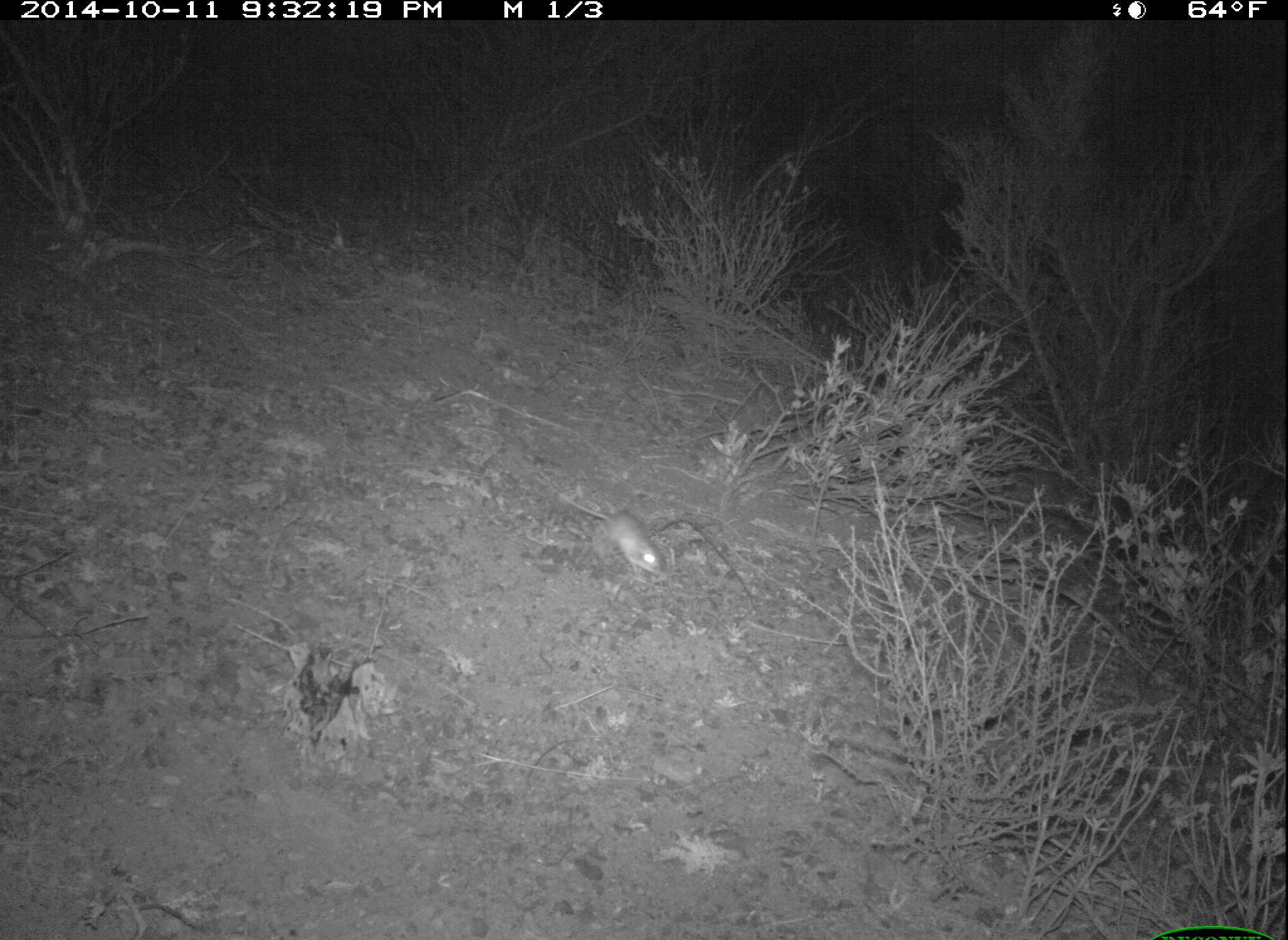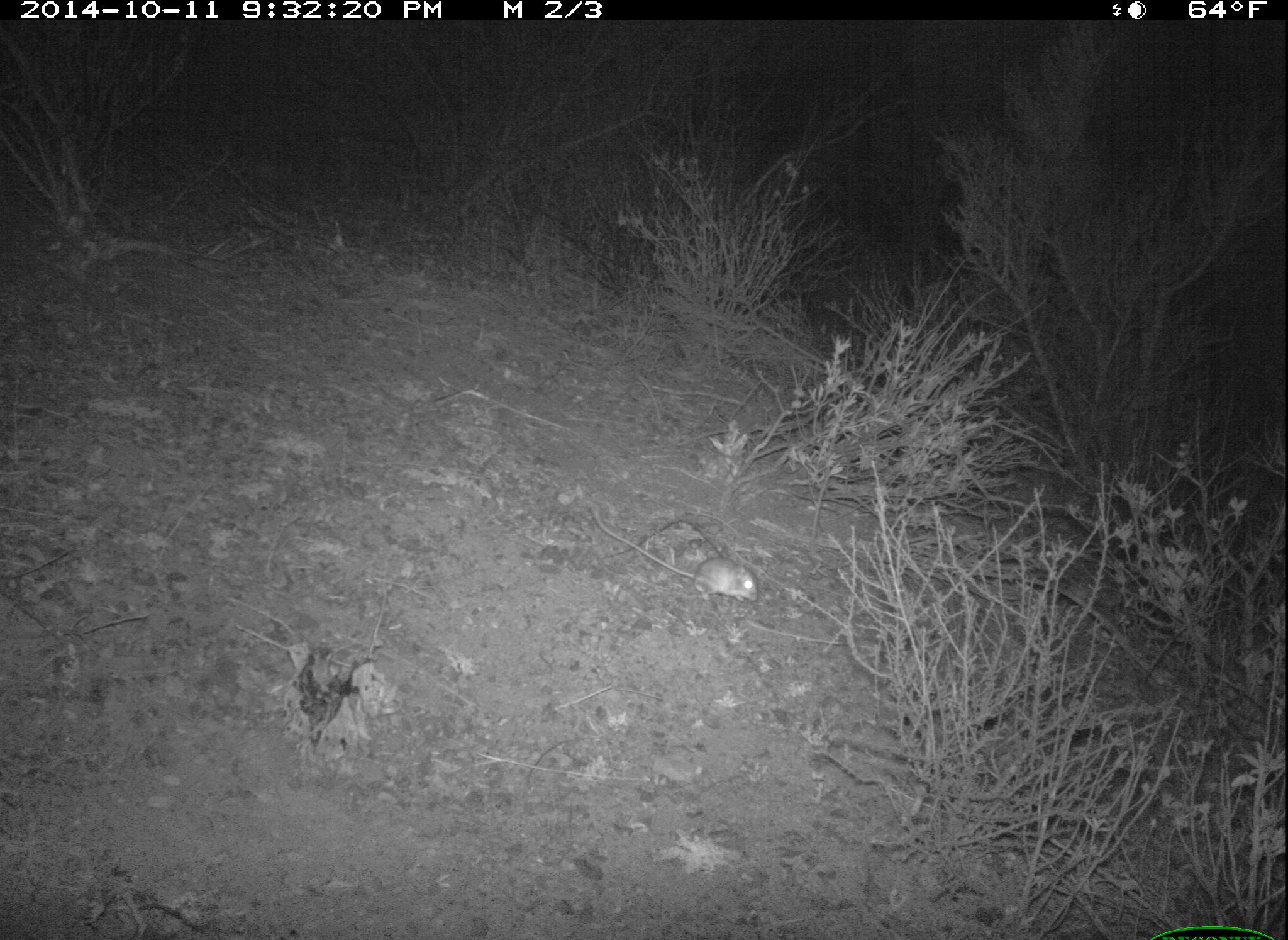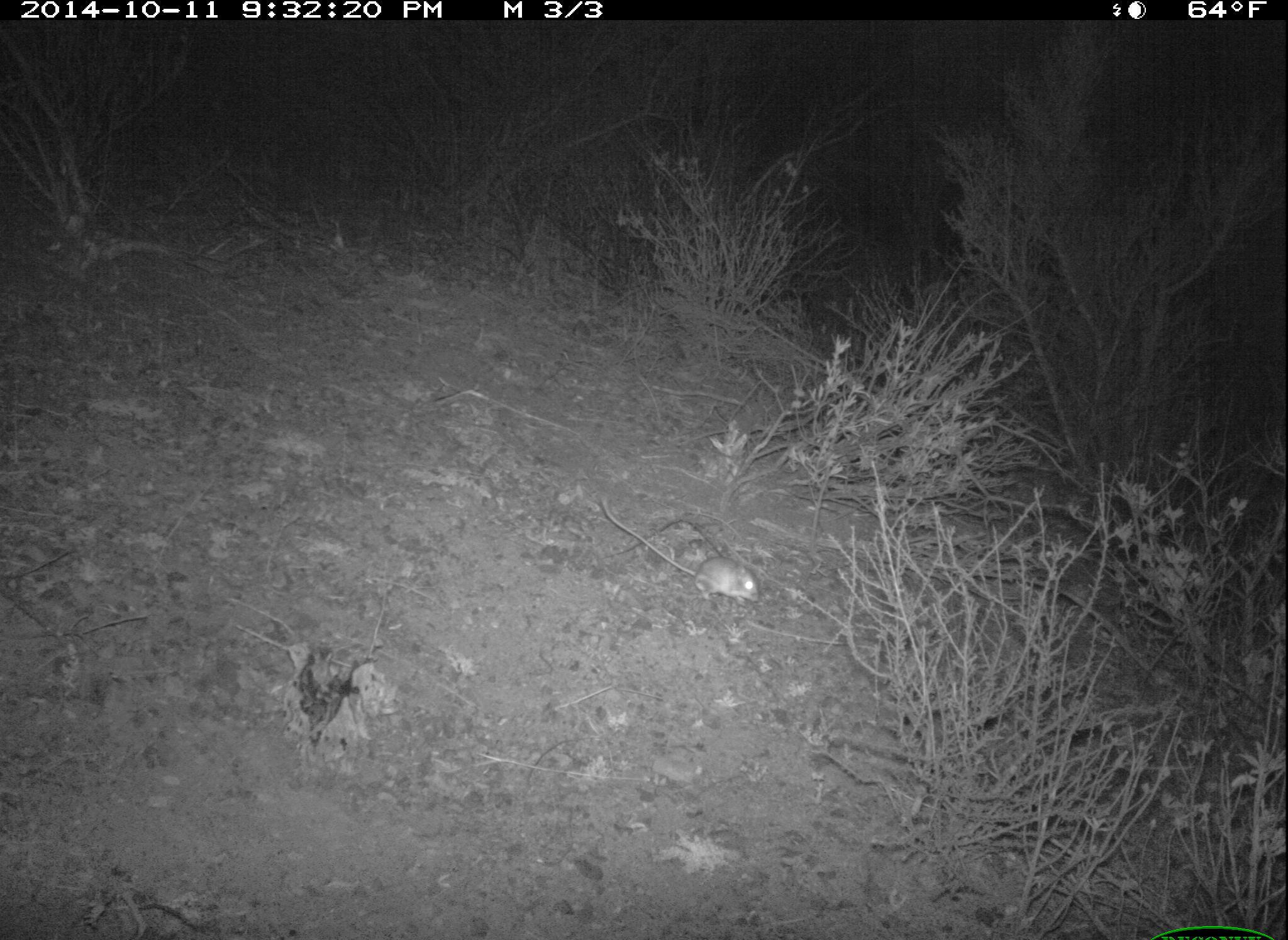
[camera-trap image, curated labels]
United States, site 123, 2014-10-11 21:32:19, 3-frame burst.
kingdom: Animalia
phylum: Chordata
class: Mammalia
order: Rodentia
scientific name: Rodentia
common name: rodent